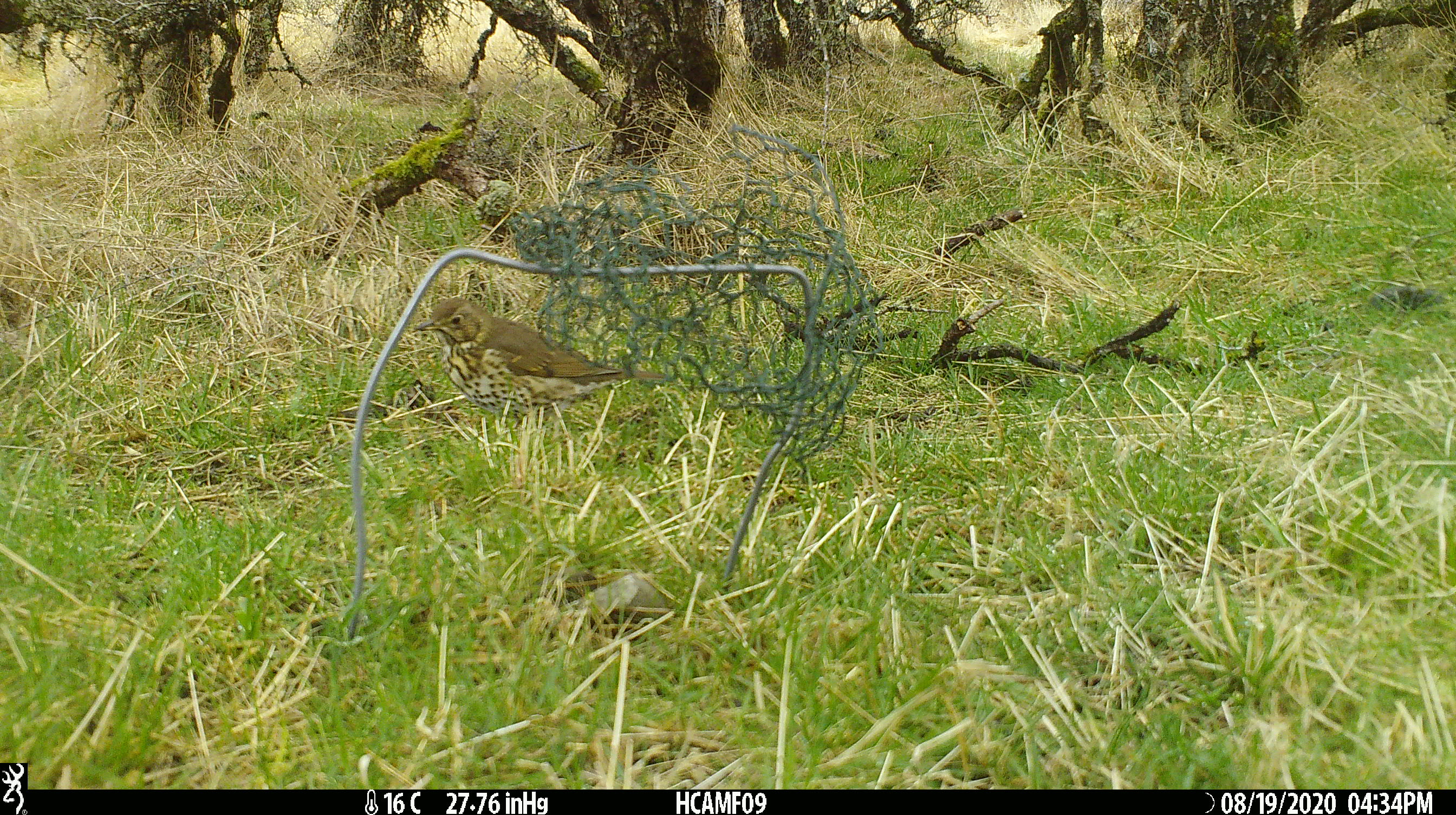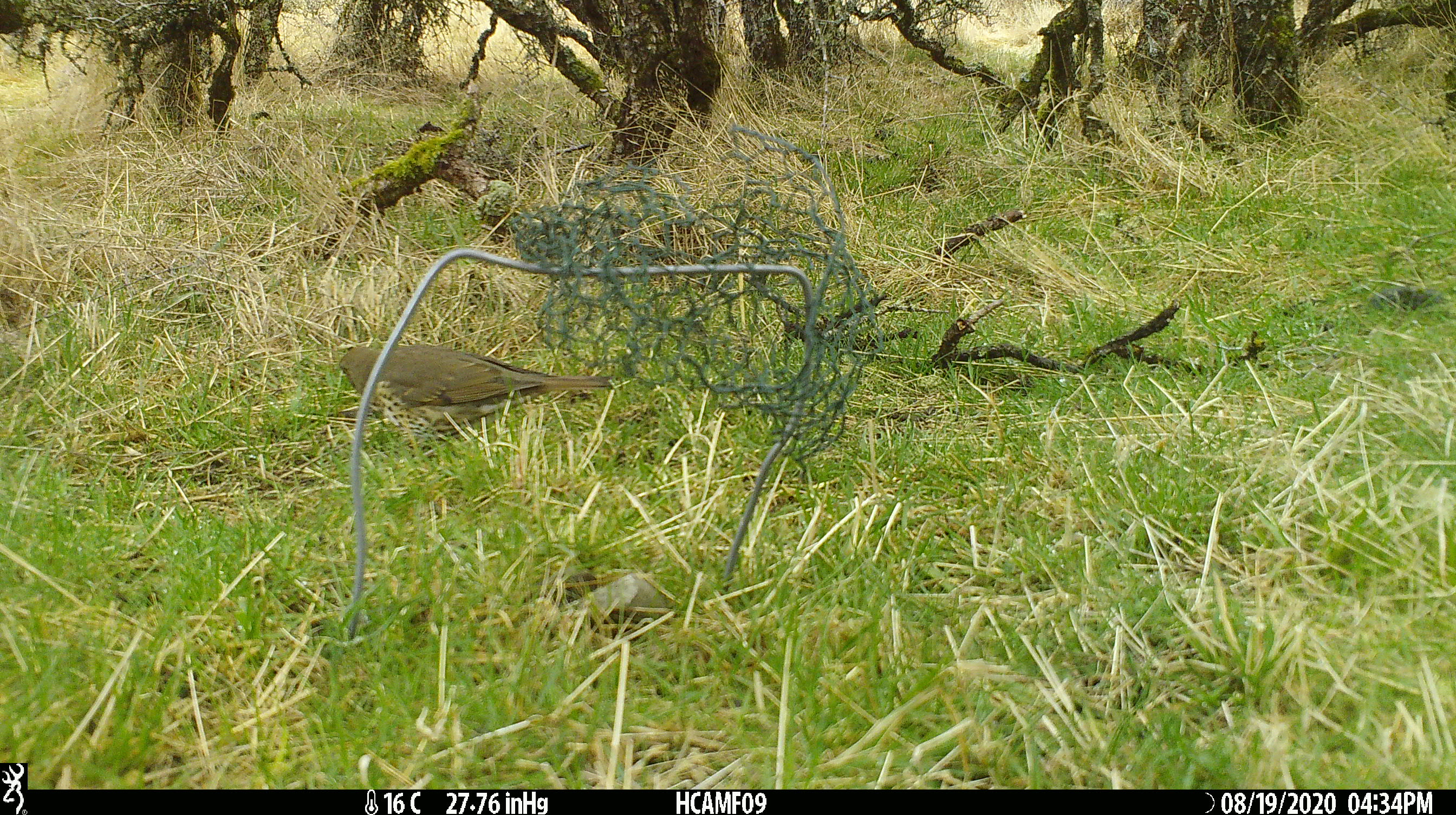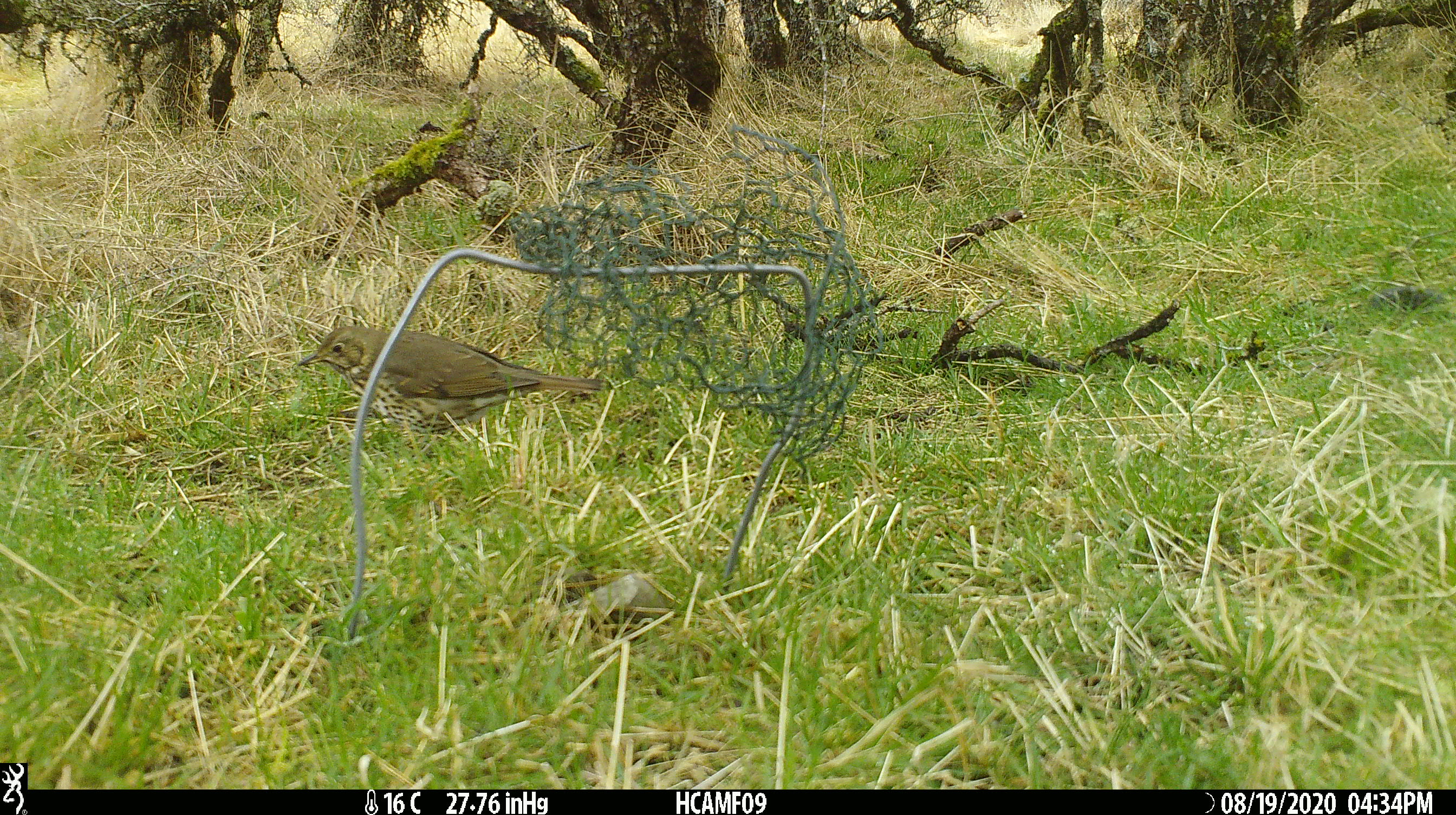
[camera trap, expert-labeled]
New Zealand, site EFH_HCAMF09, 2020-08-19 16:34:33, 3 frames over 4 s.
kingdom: Animalia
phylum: Chordata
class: Aves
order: Passeriformes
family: Turdidae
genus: Turdus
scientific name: Turdus philomelos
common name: song thrush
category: thrush